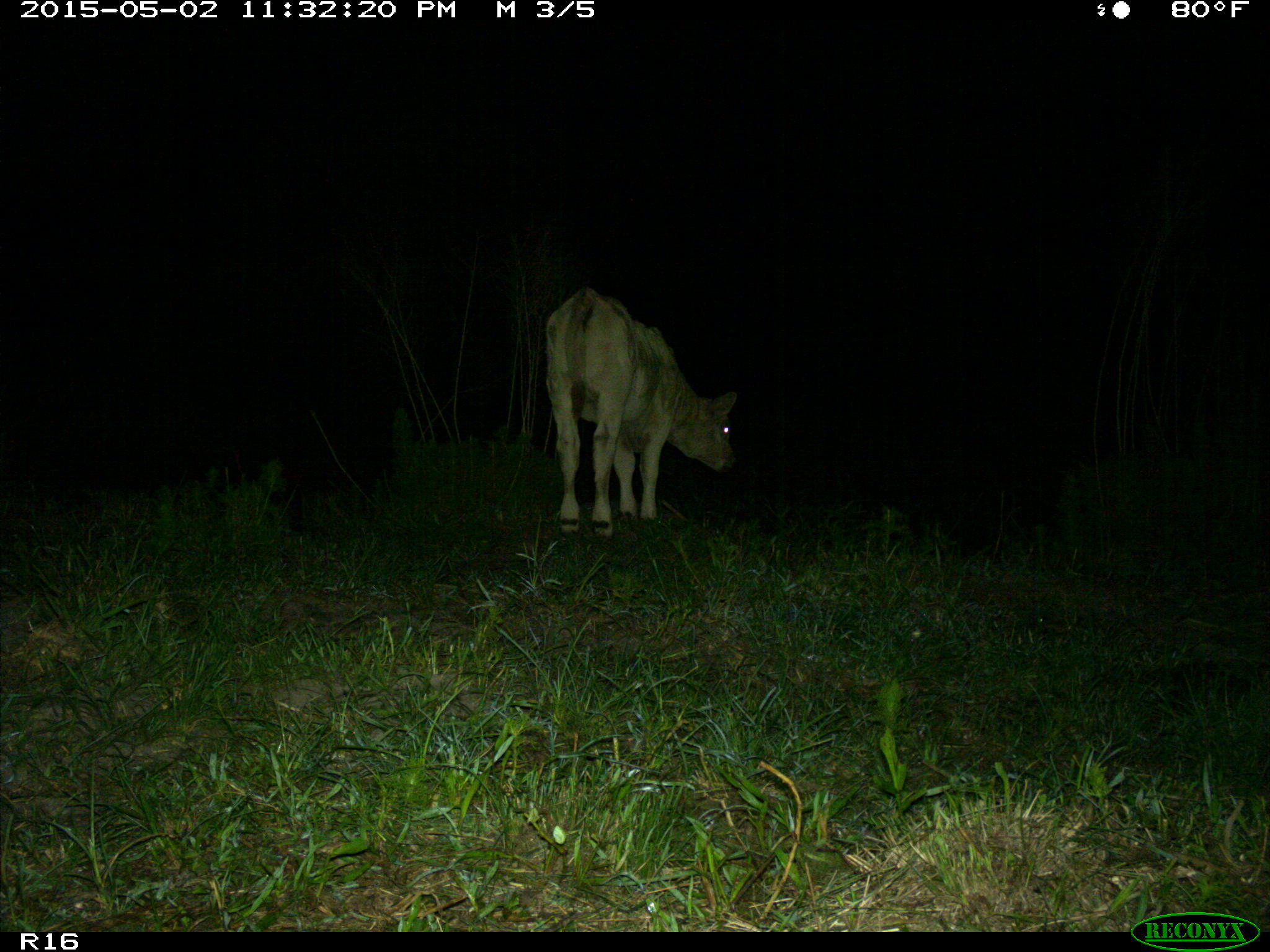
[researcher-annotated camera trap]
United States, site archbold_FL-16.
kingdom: Animalia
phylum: Chordata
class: Mammalia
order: Artiodactyla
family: Bovidae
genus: Bos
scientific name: Bos taurus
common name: domestic cow